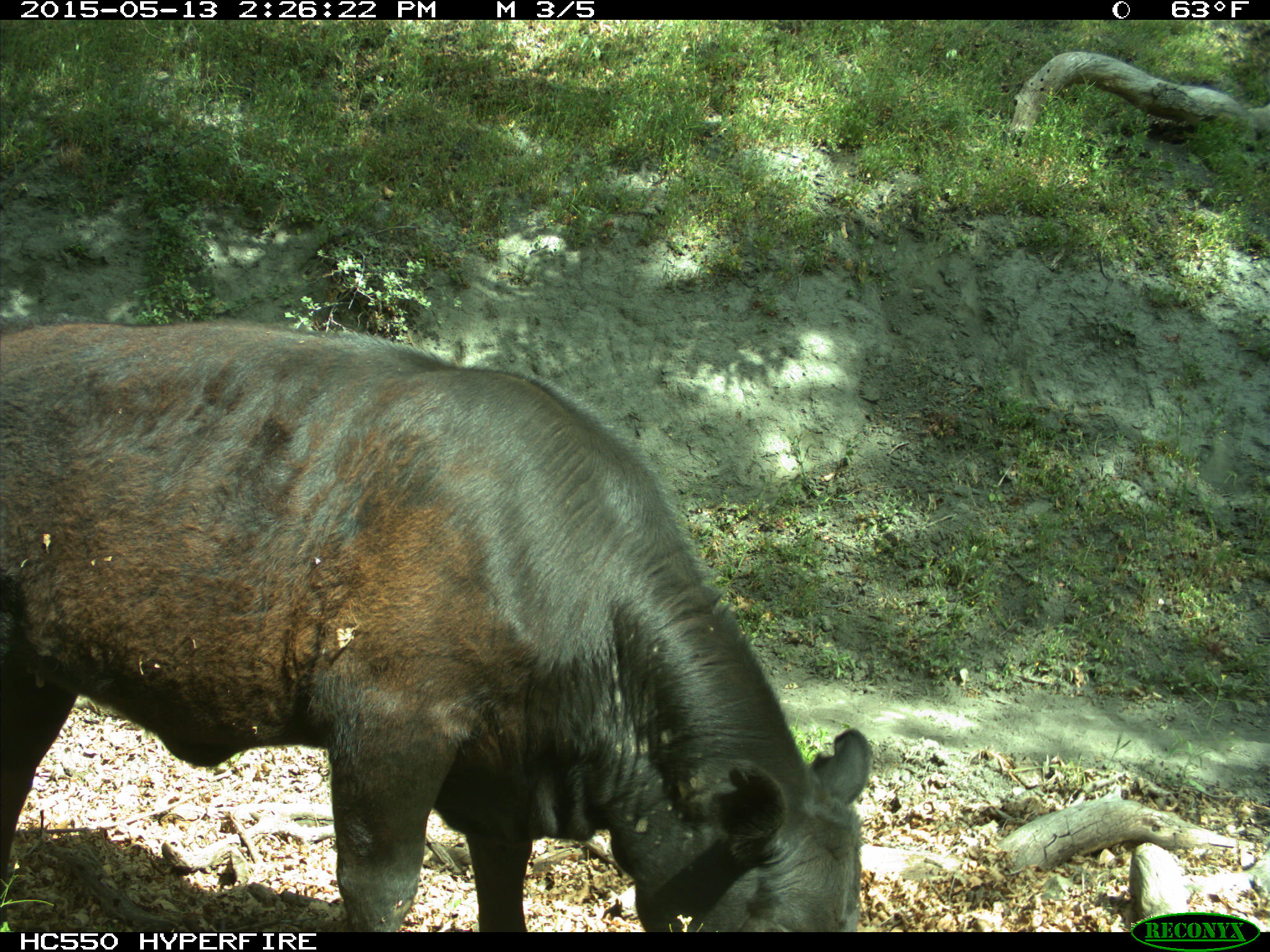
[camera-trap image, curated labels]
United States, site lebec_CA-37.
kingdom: Animalia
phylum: Chordata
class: Mammalia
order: Artiodactyla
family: Bovidae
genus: Bos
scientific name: Bos taurus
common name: domestic cow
Bos taurus (domestic cow).